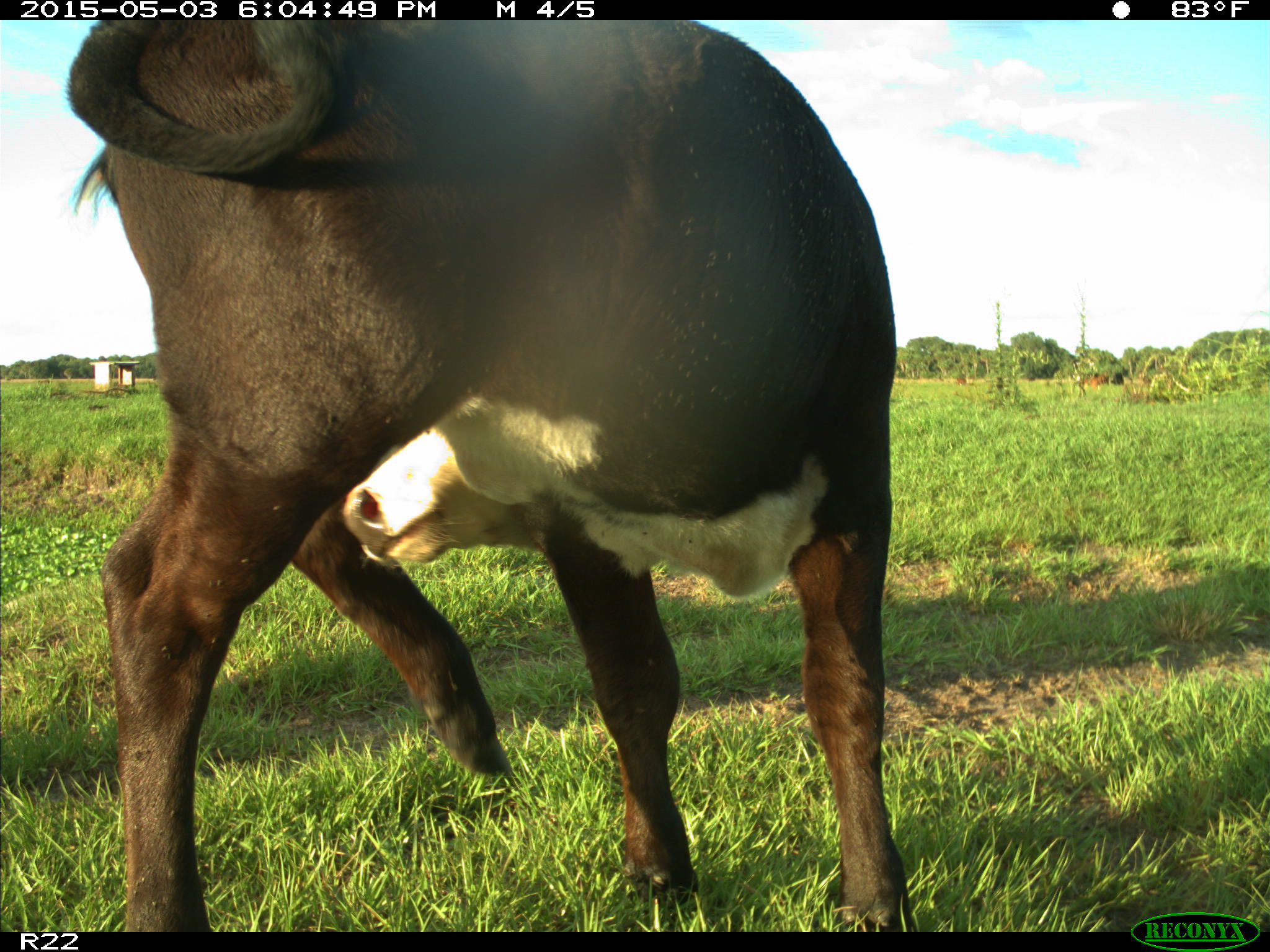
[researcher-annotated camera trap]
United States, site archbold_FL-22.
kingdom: Animalia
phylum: Chordata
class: Mammalia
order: Artiodactyla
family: Bovidae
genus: Bos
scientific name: Bos taurus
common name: domestic cow